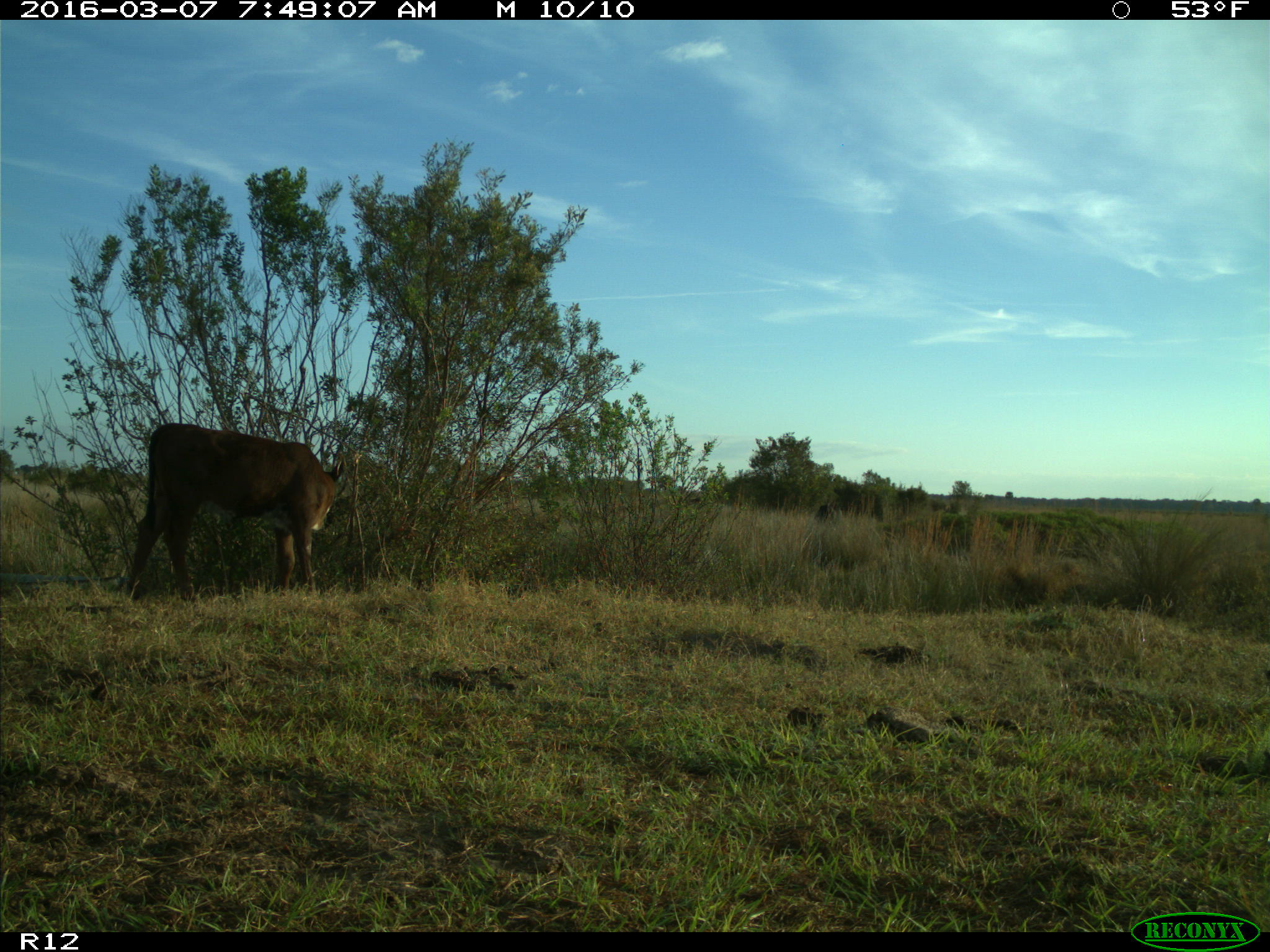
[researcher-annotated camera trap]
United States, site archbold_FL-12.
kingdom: Animalia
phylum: Chordata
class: Mammalia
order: Artiodactyla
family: Bovidae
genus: Bos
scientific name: Bos taurus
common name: domestic cow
Bos taurus (domestic cow).